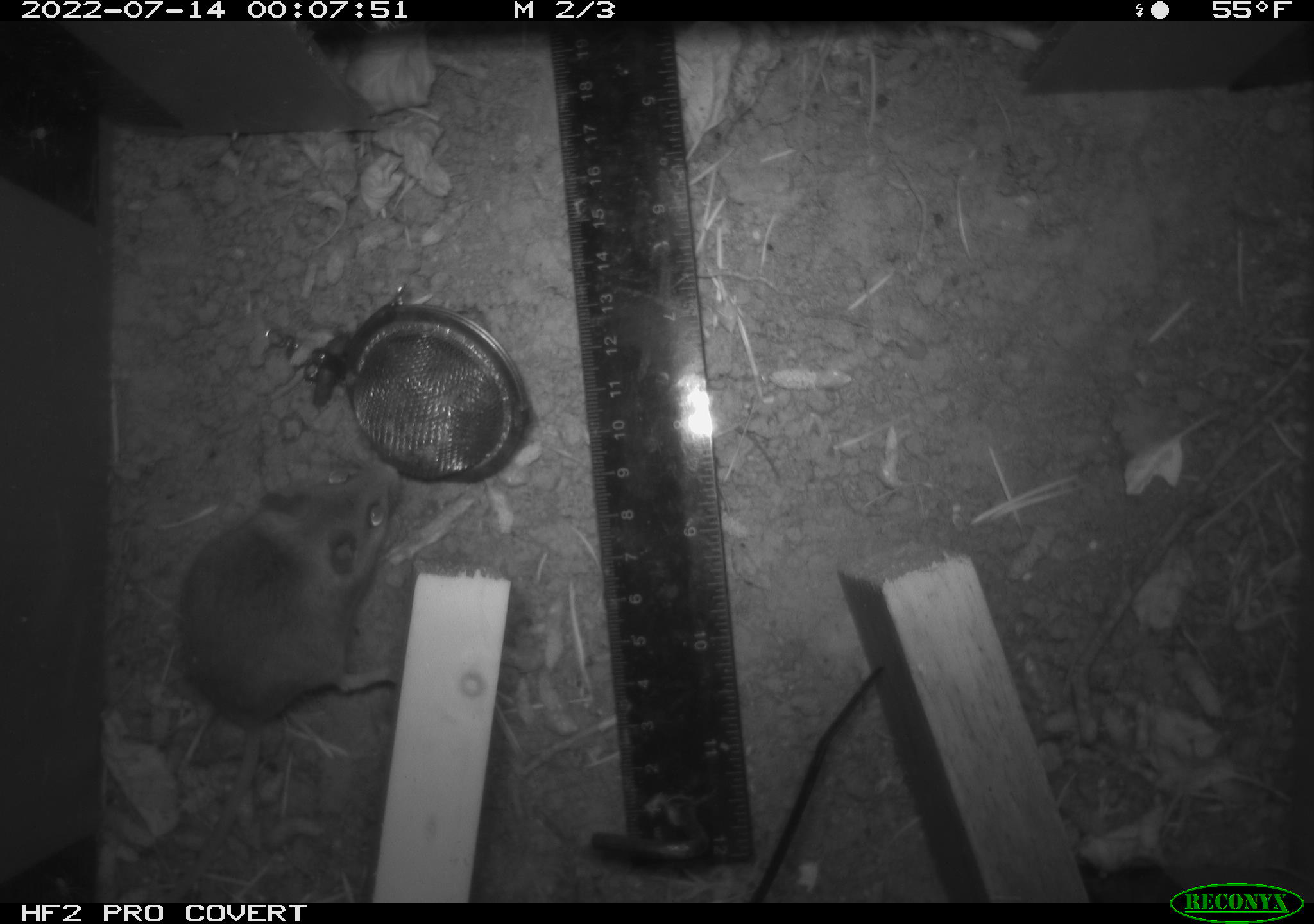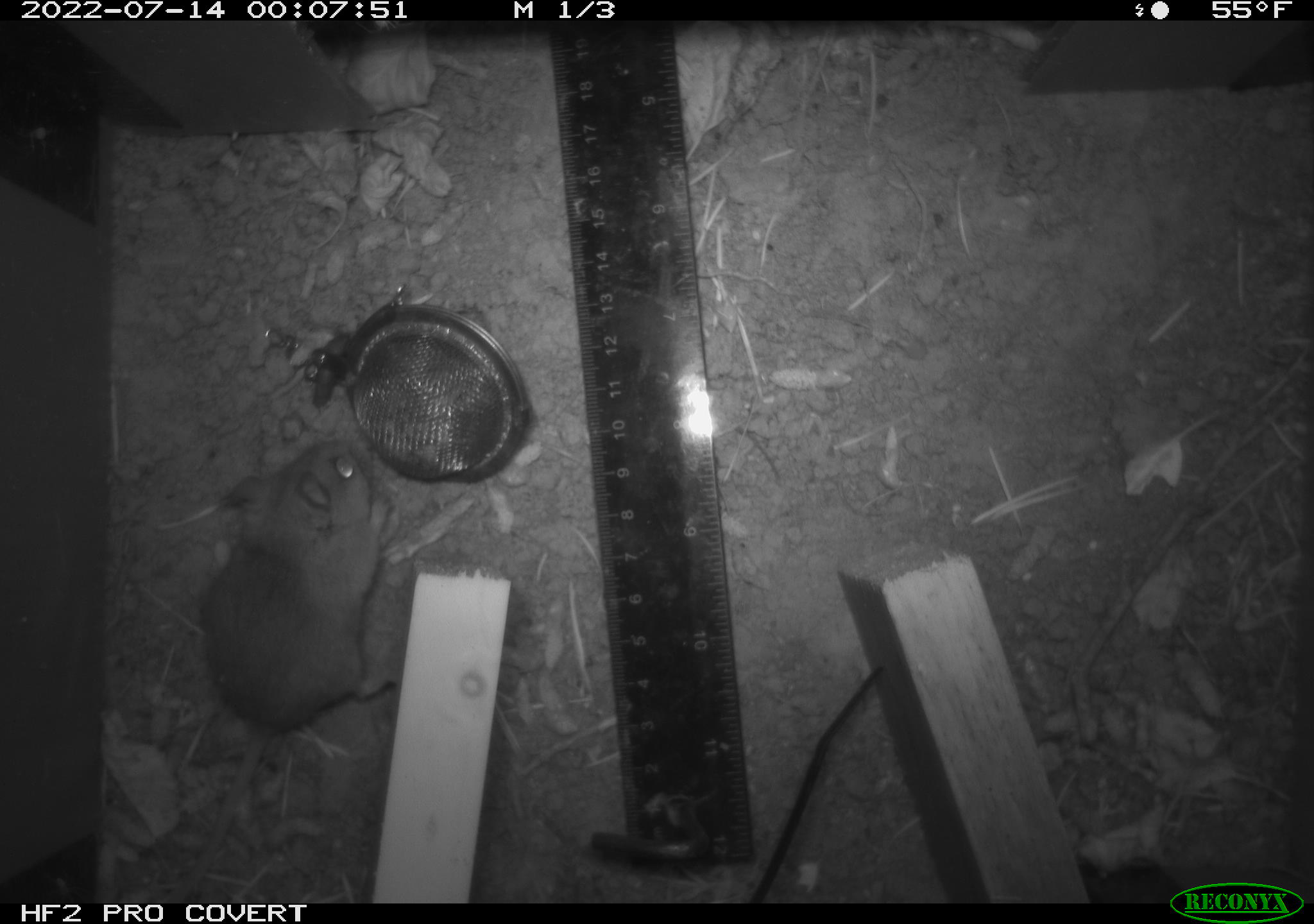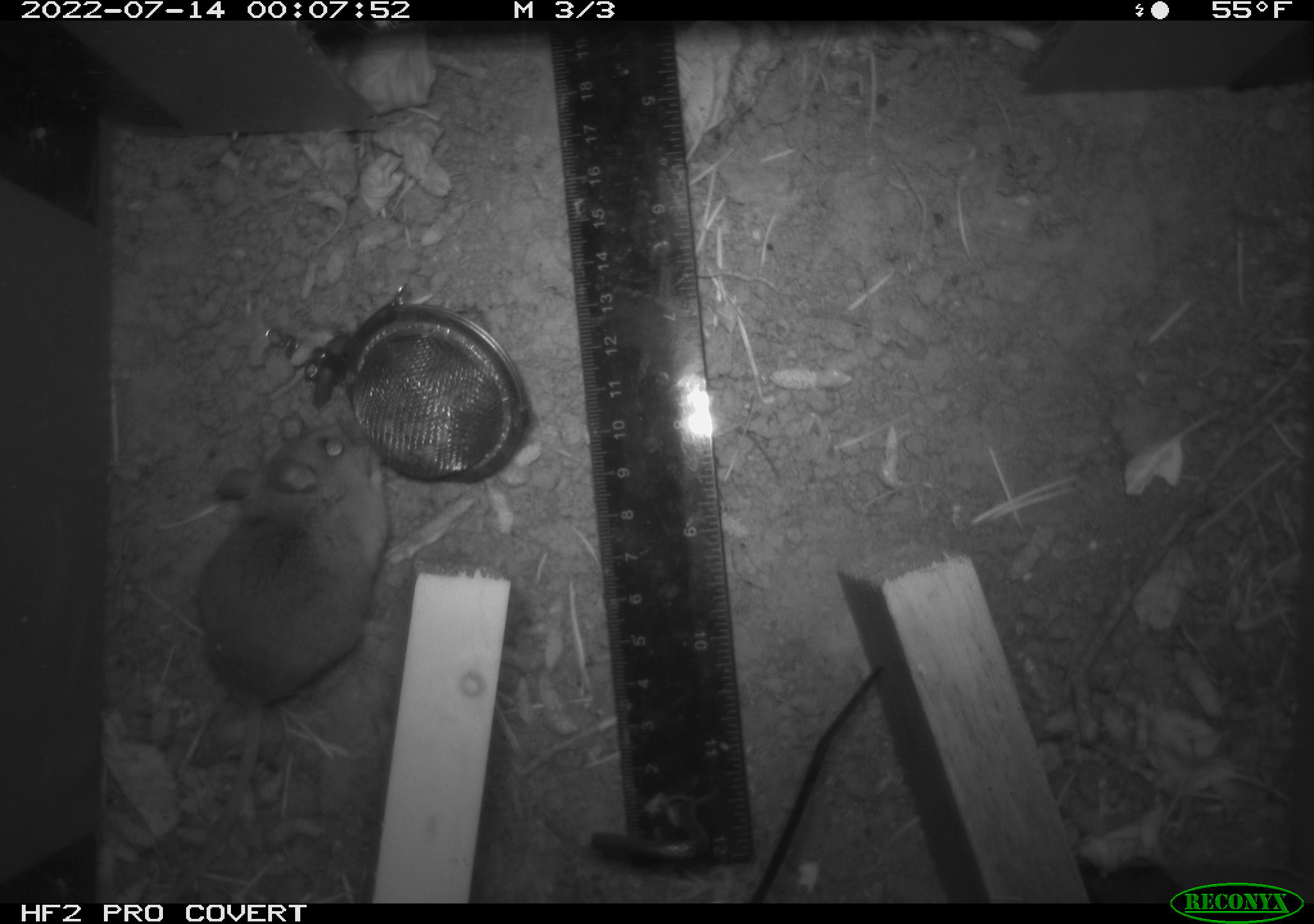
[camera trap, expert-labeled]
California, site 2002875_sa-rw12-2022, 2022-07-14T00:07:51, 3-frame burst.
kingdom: Animalia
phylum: Chordata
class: Mammalia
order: Rodentia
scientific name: Rodentia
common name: rodent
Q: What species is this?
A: Rodent (Rodentia).